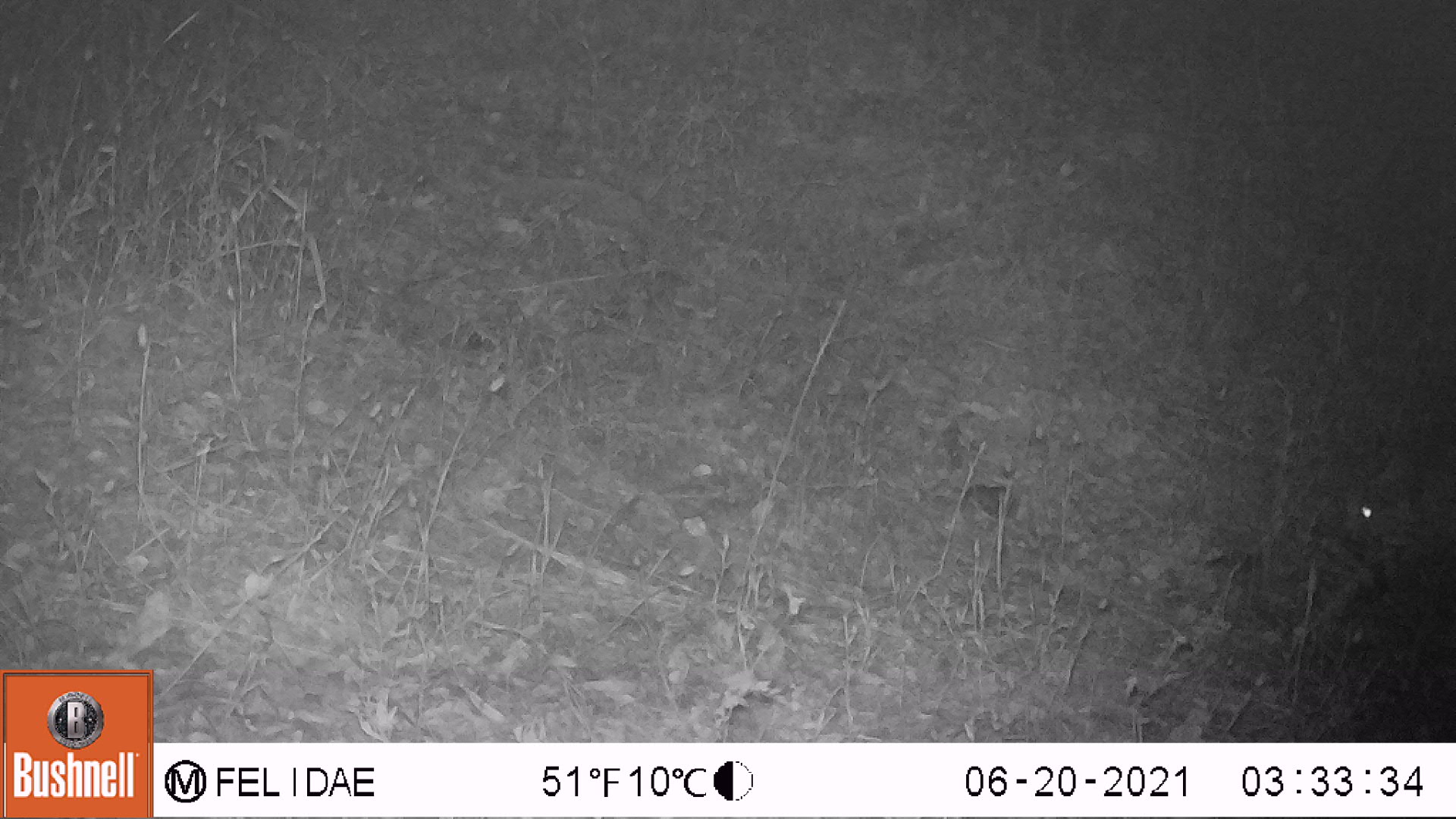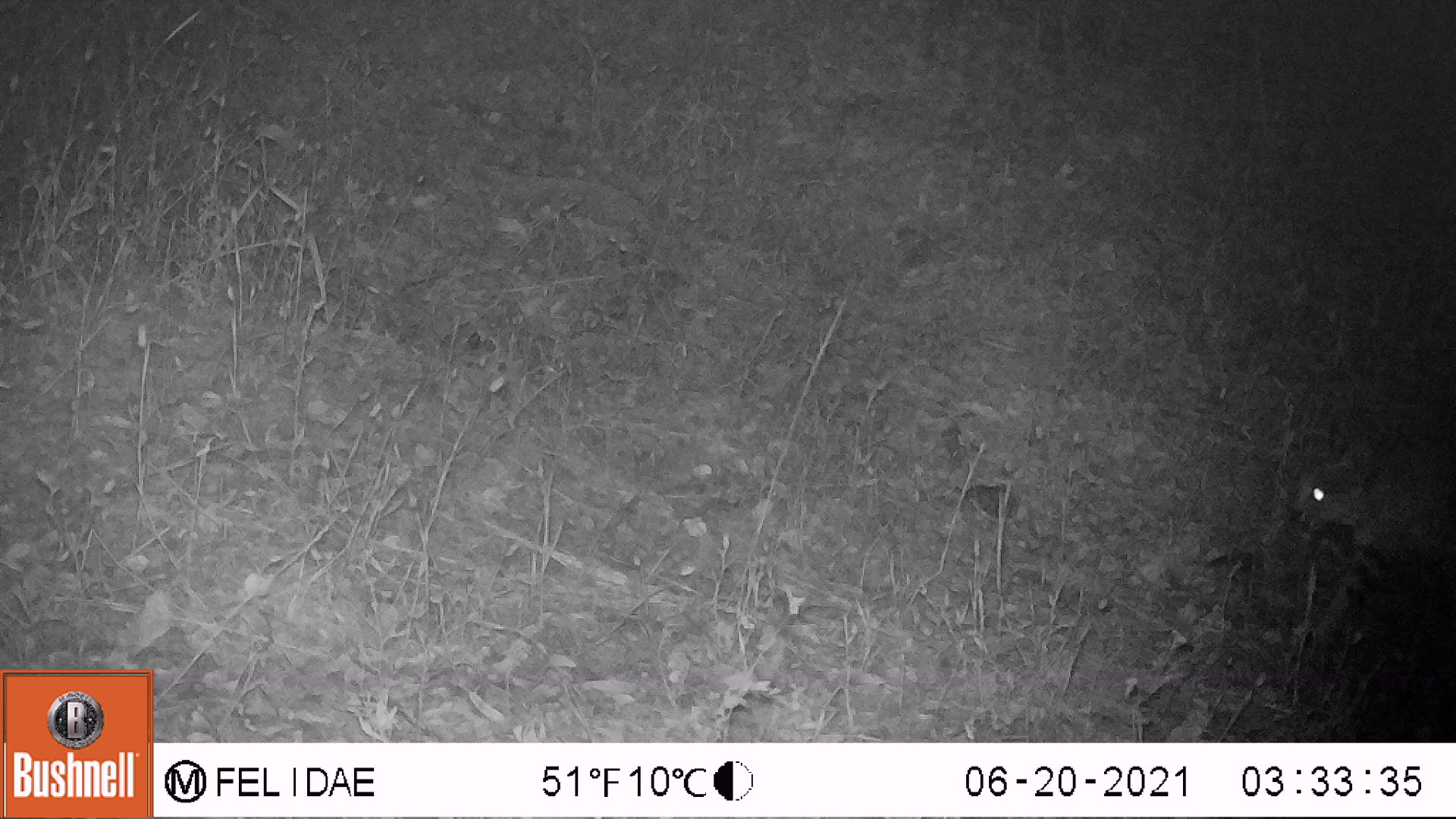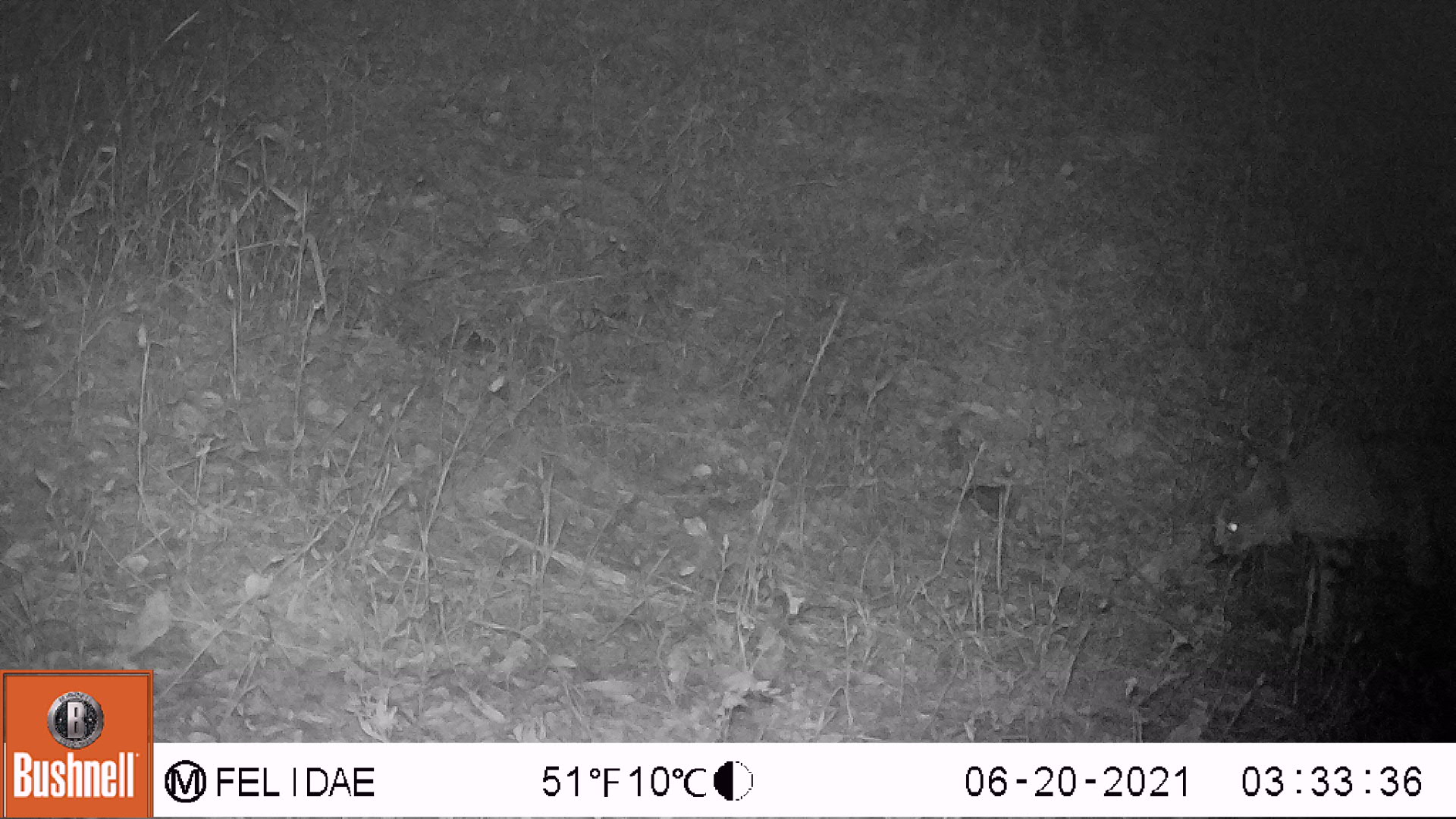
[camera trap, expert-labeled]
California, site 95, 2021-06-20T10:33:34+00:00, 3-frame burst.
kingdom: Animalia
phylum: Chordata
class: Mammalia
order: Carnivora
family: Felidae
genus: Lynx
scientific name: Lynx rufus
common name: bobcat